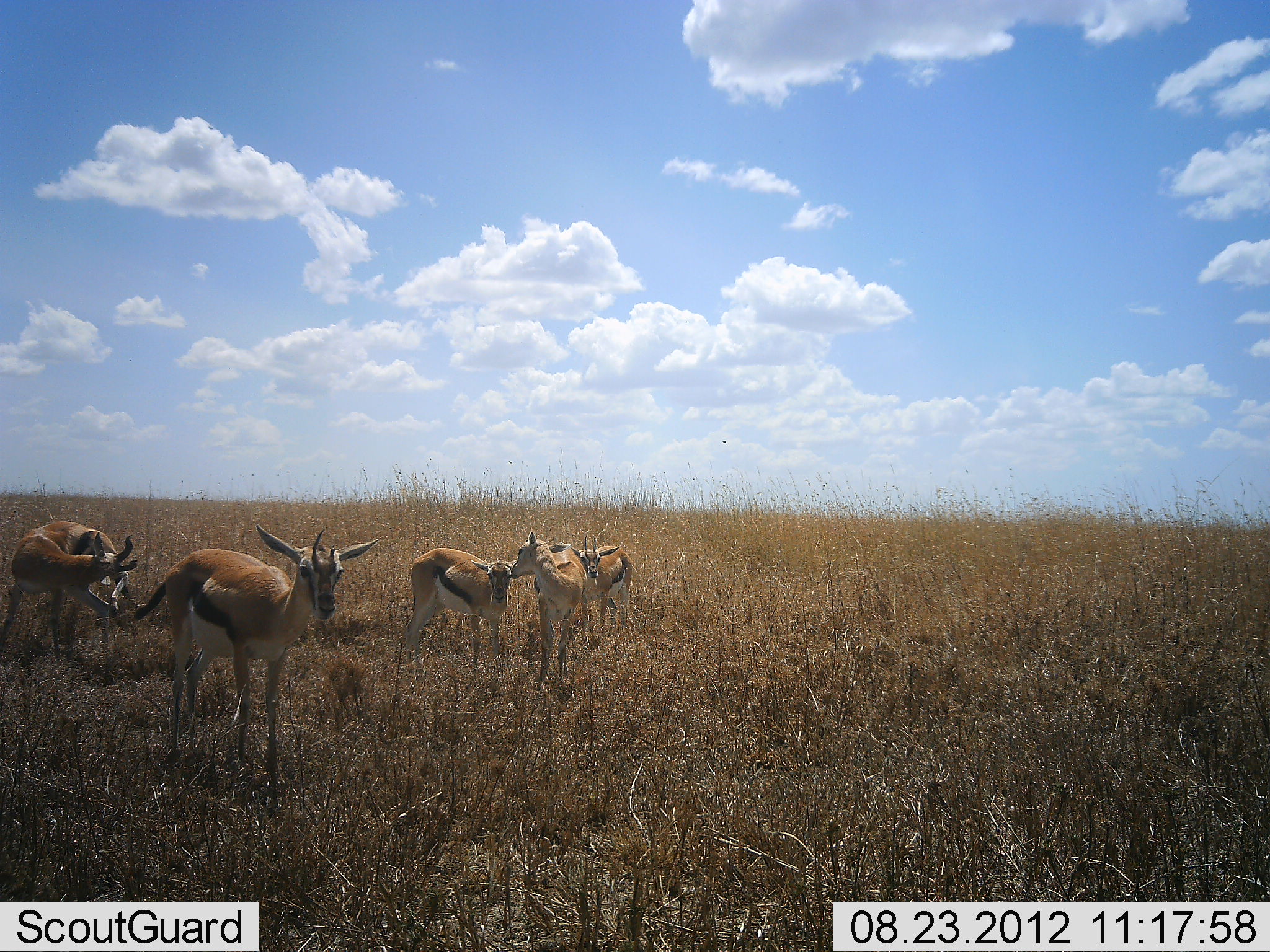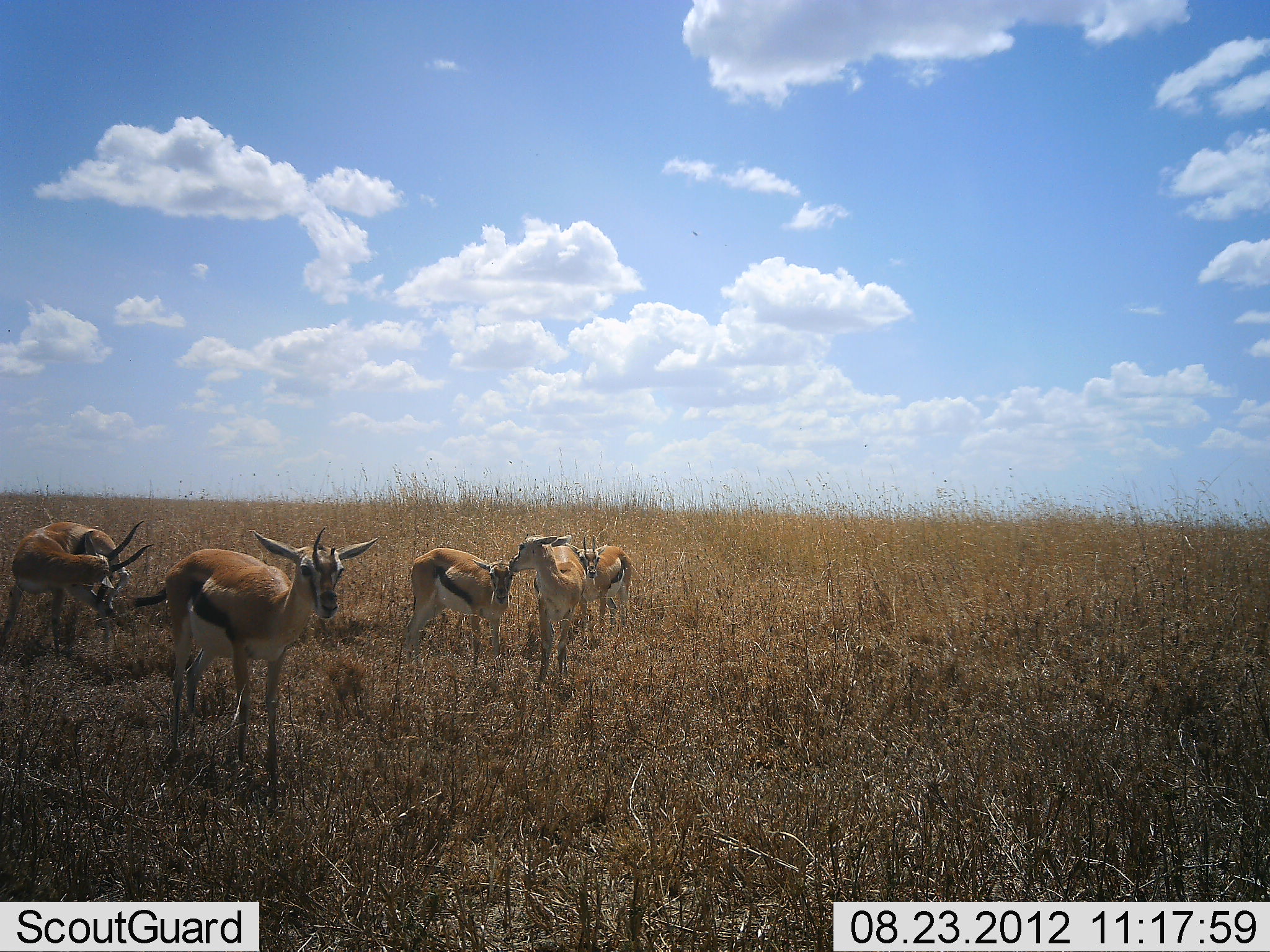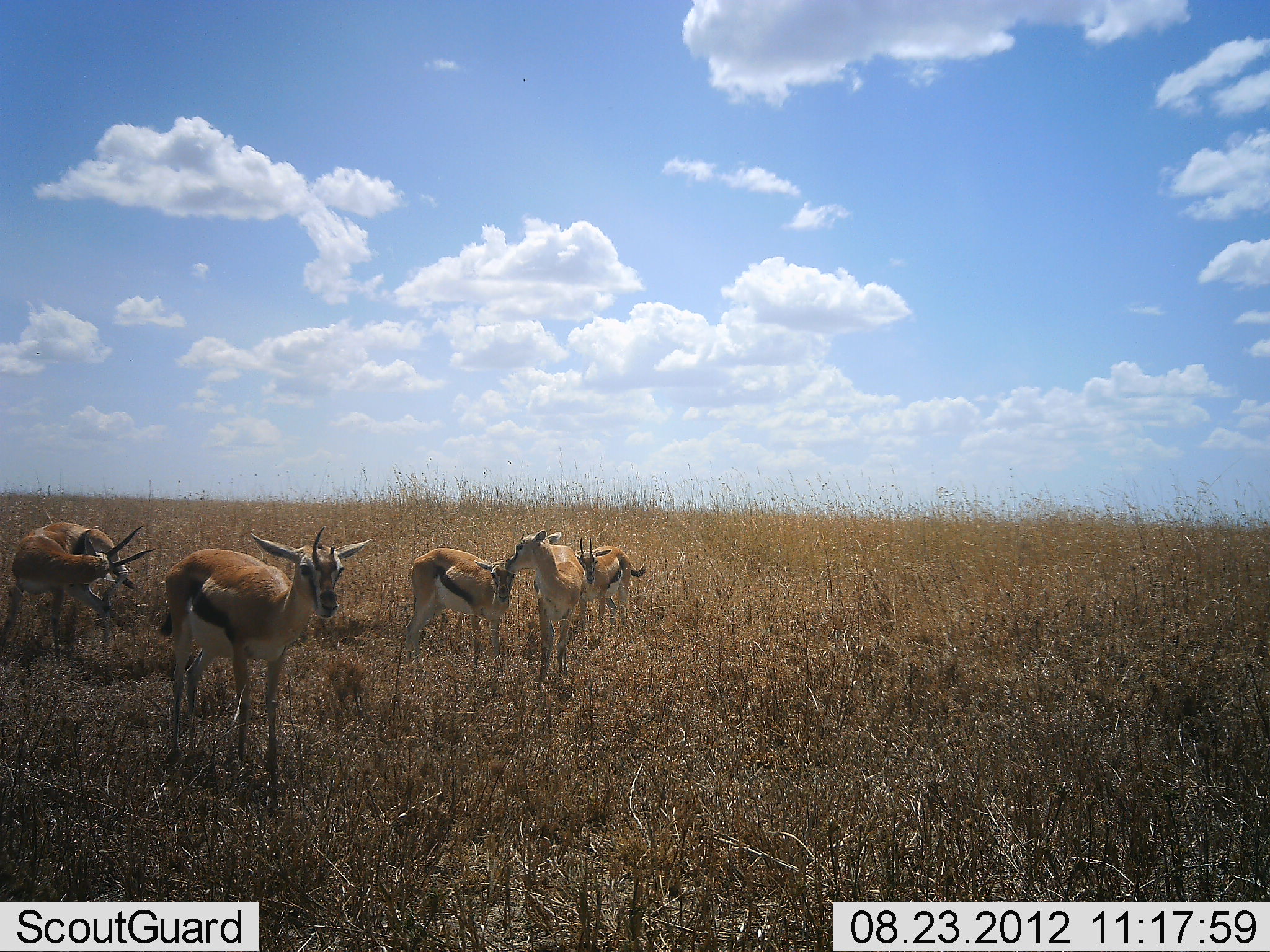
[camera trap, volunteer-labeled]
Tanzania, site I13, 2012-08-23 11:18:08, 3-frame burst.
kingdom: Animalia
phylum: Chordata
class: Mammalia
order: Artiodactyla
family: Bovidae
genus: Eudorcas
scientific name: Eudorcas thomsonii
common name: thomson's gazelle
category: gazellethomsons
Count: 5.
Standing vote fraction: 90%.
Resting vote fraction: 0%.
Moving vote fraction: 0%.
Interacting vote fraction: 20%.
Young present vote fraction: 10%.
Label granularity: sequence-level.